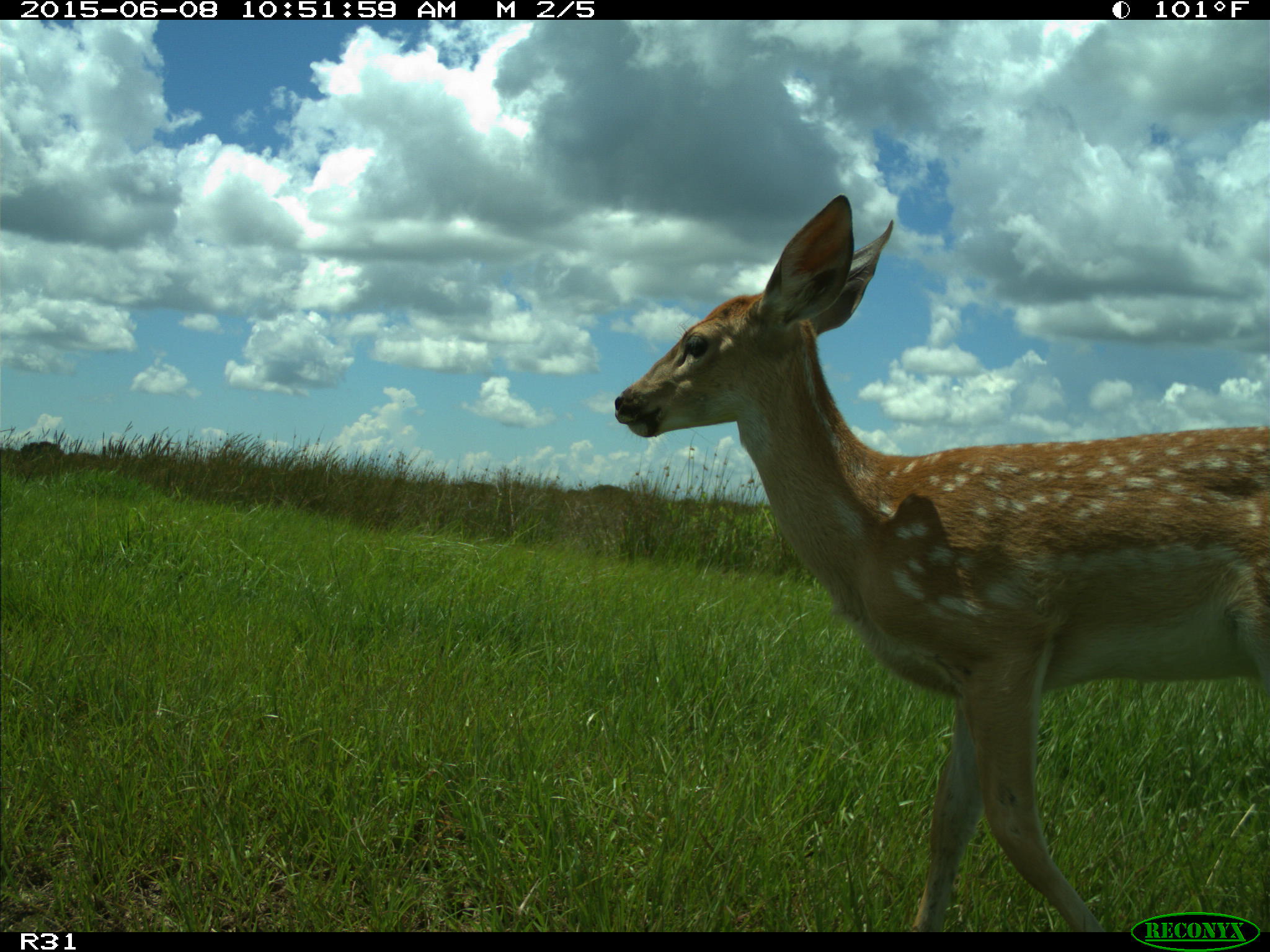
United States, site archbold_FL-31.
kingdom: Animalia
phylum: Chordata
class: Mammalia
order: Artiodactyla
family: Cervidae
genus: Odocoileus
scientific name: Odocoileus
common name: deer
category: unidentified deer